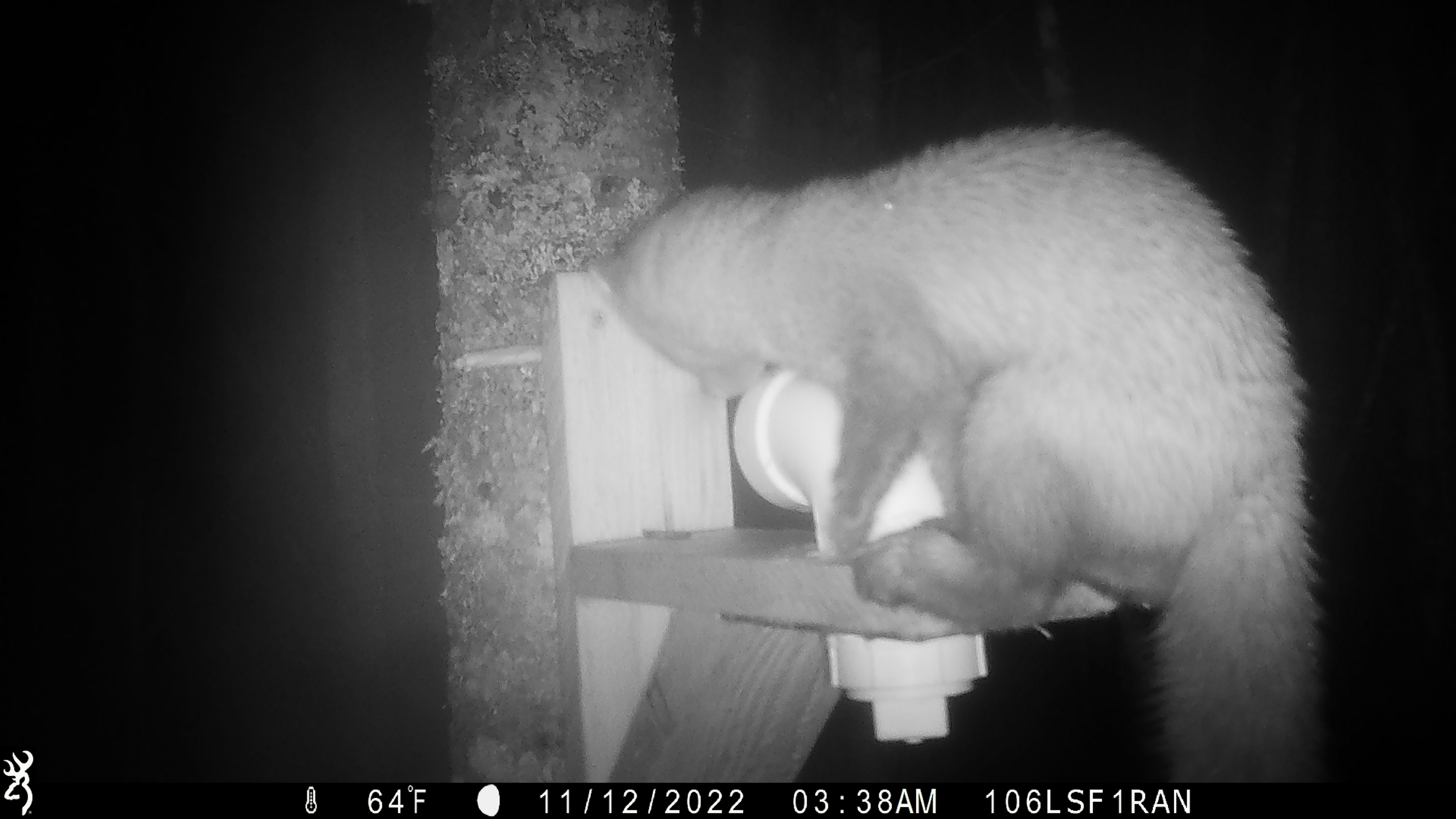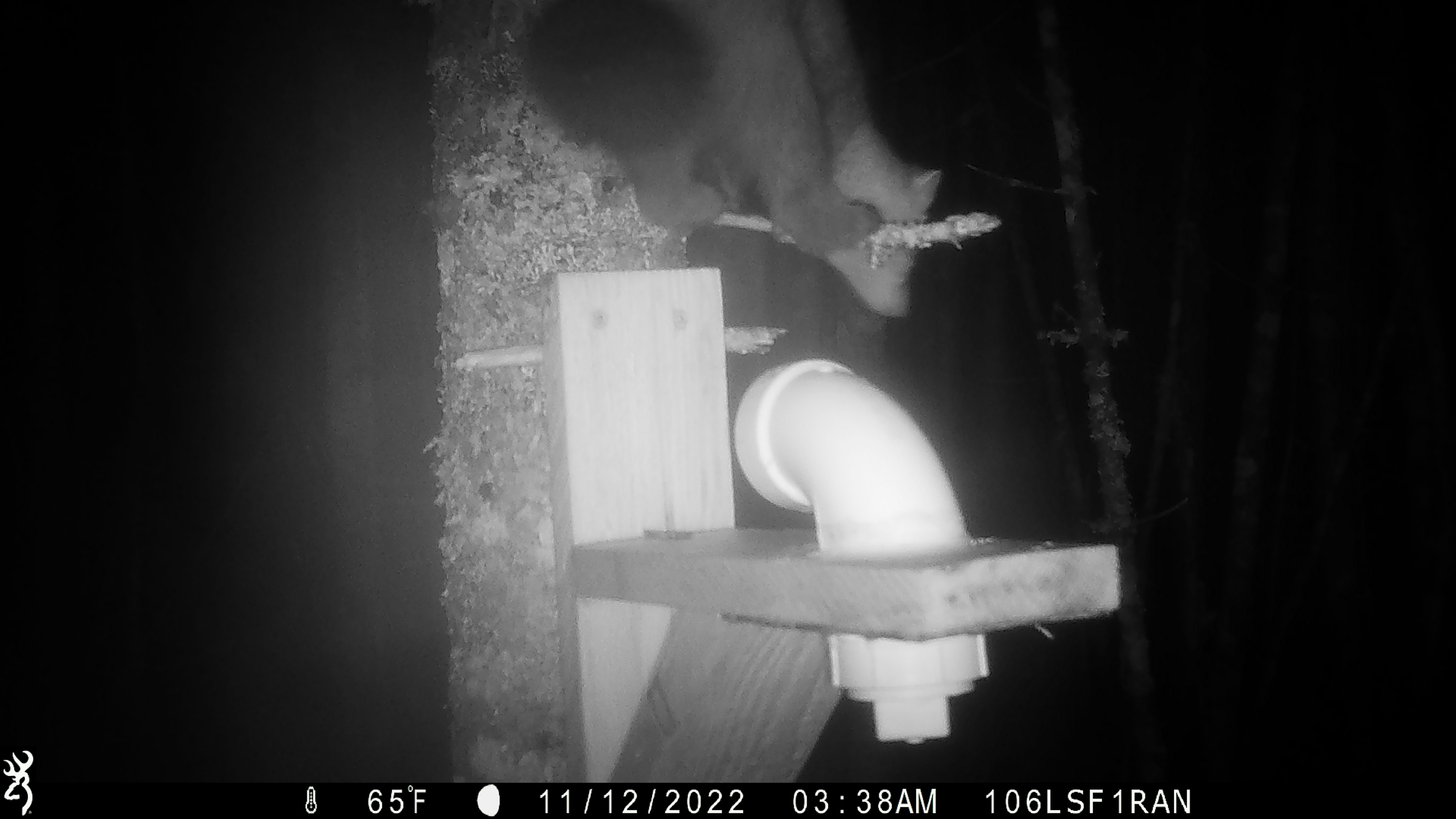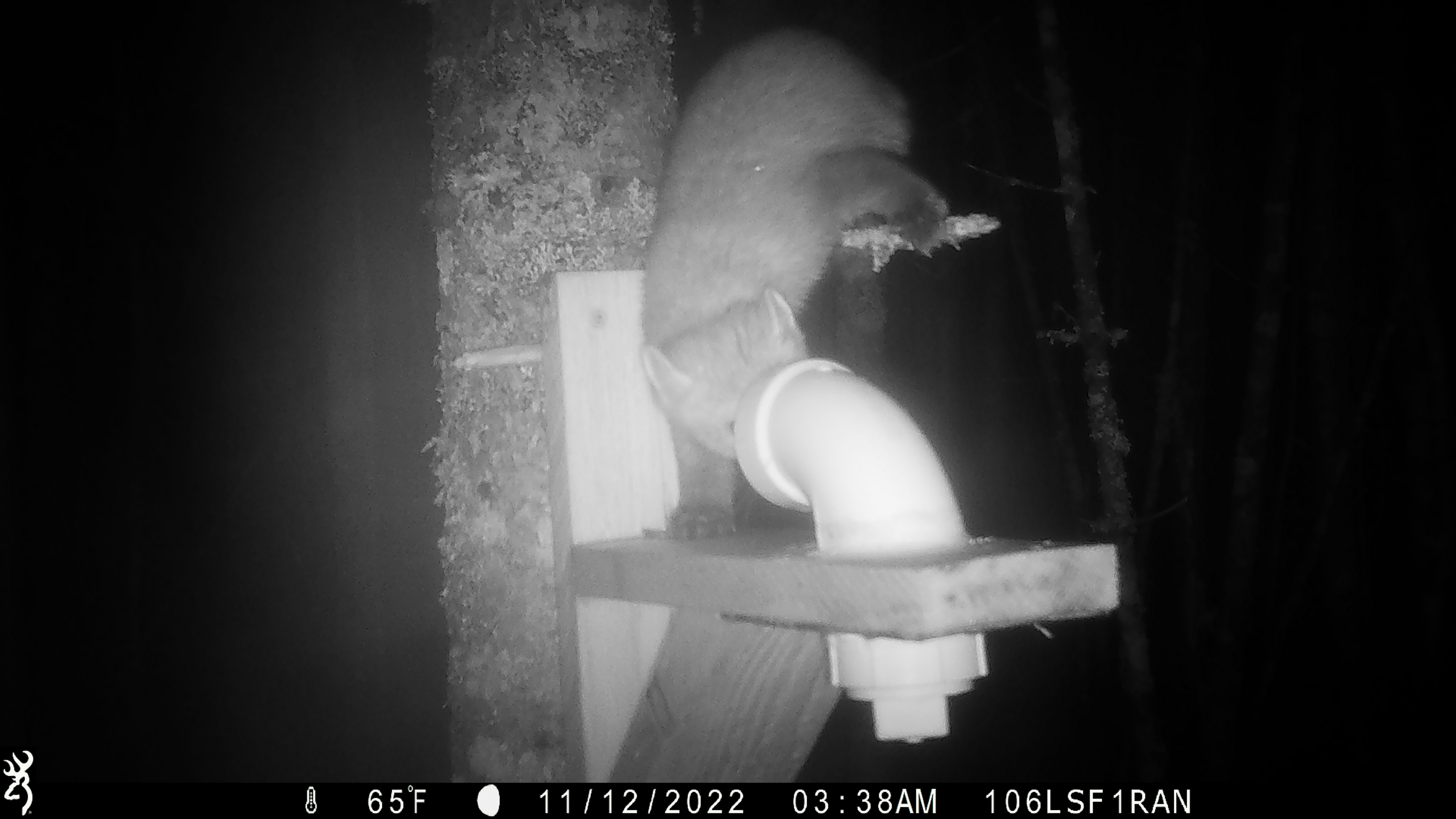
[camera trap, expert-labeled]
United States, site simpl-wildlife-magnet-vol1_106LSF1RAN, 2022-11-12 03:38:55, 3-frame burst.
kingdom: Animalia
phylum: Chordata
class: Mammalia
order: Carnivora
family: Mustelidae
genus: Martes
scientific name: Martes americana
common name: american marten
American marten (Martes americana).